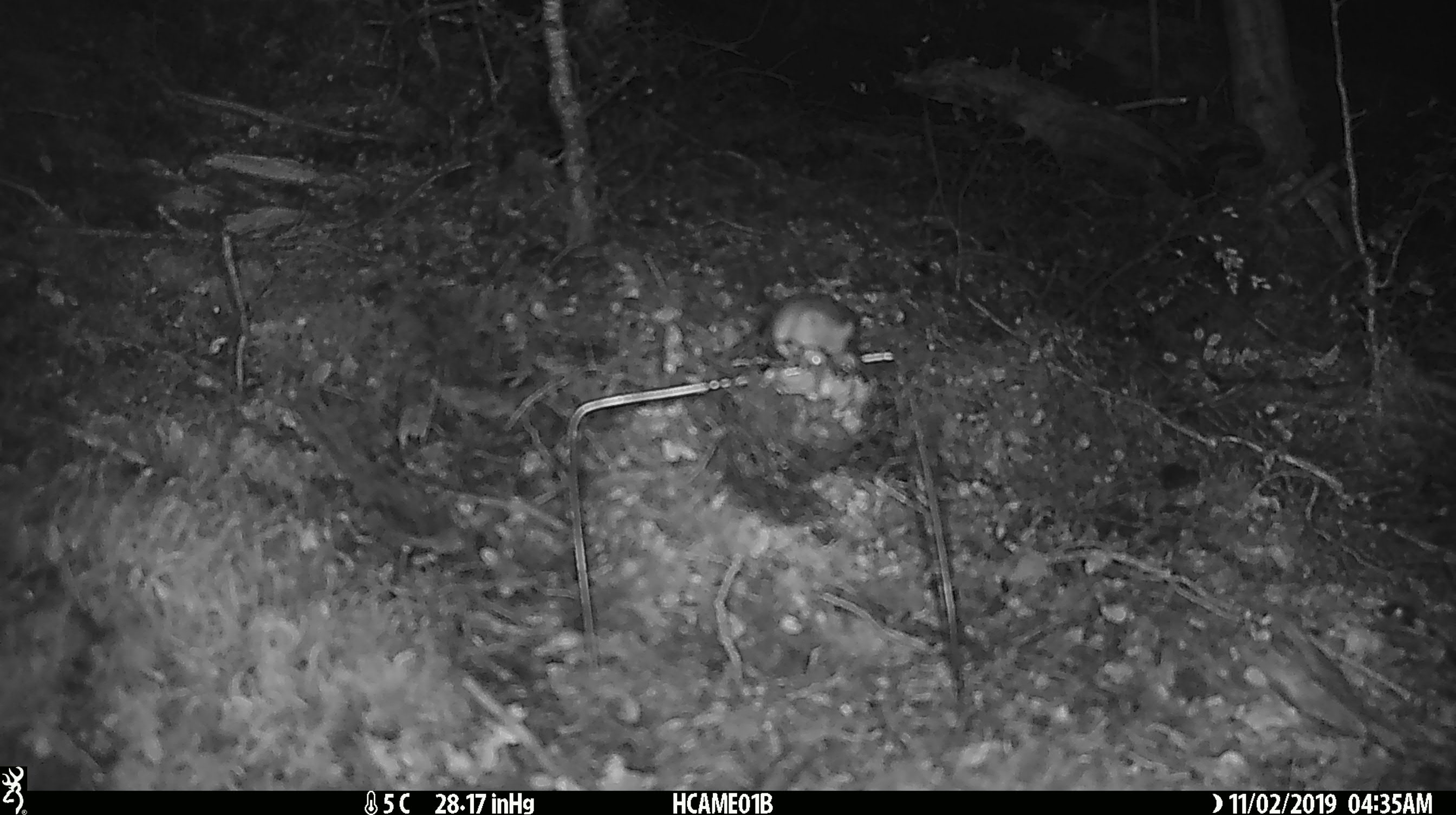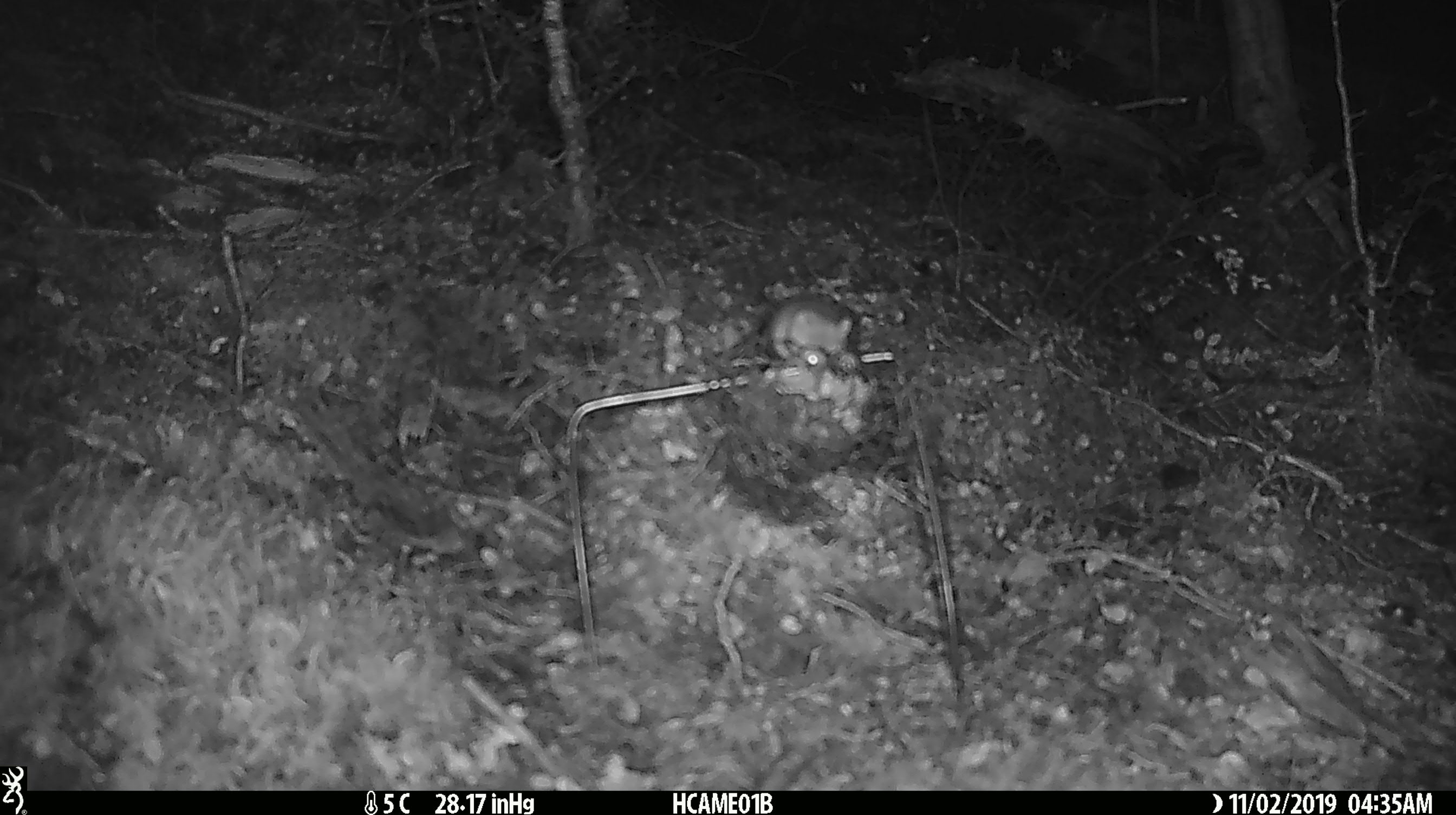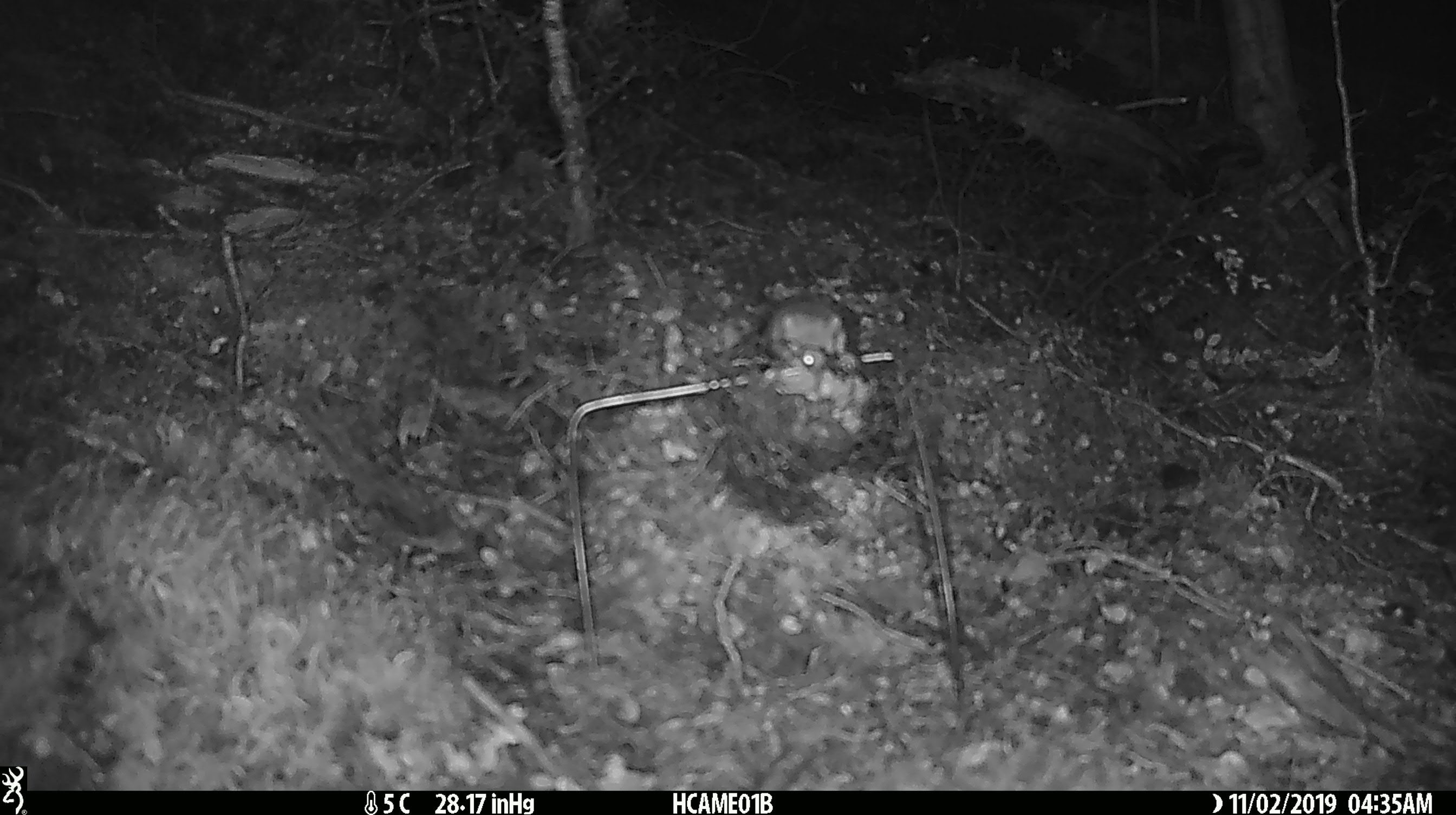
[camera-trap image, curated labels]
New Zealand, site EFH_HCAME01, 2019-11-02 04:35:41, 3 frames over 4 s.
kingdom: Animalia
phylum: Chordata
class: Mammalia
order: Rodentia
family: Muridae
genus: Mus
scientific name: Mus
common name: mouse